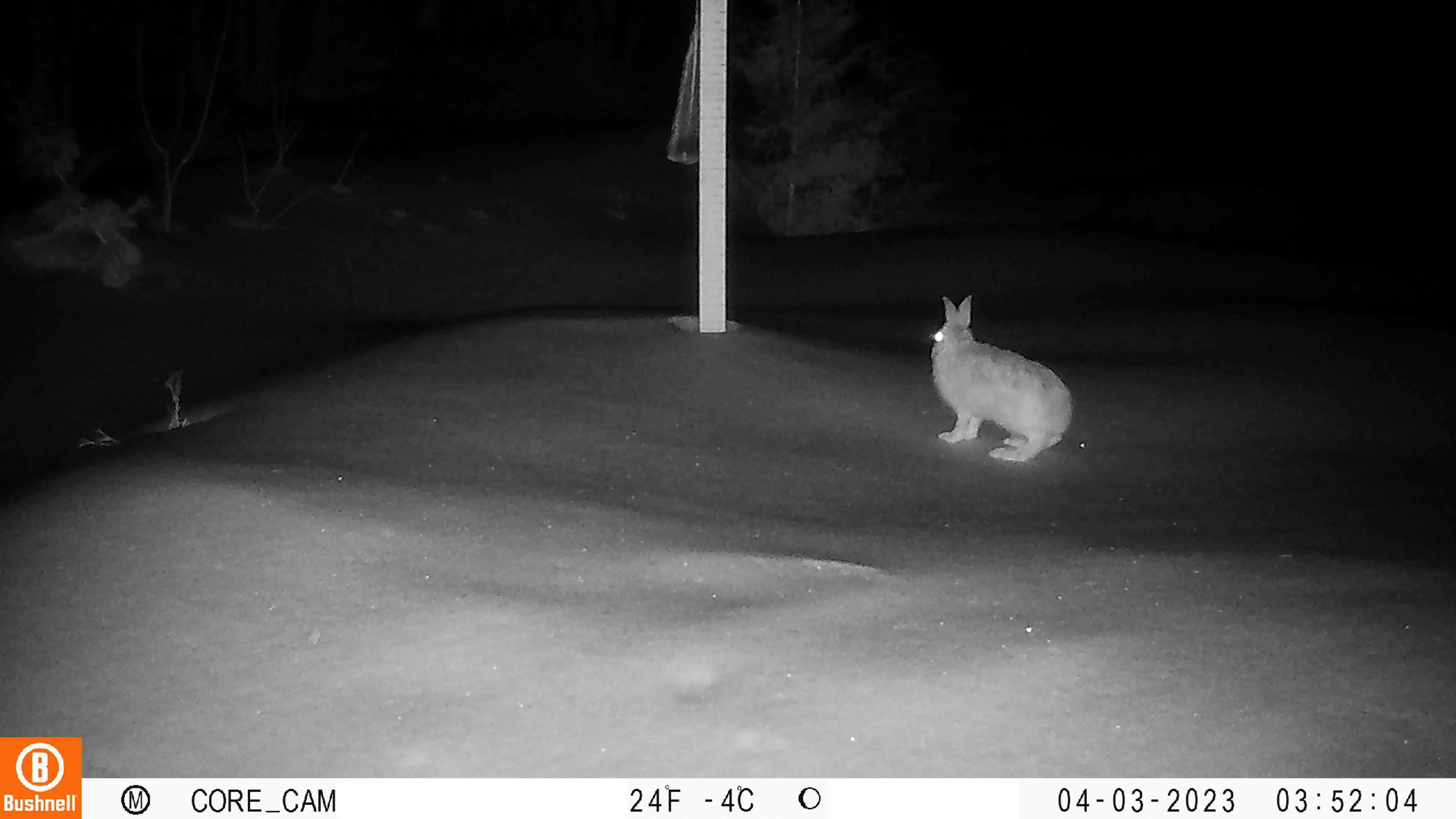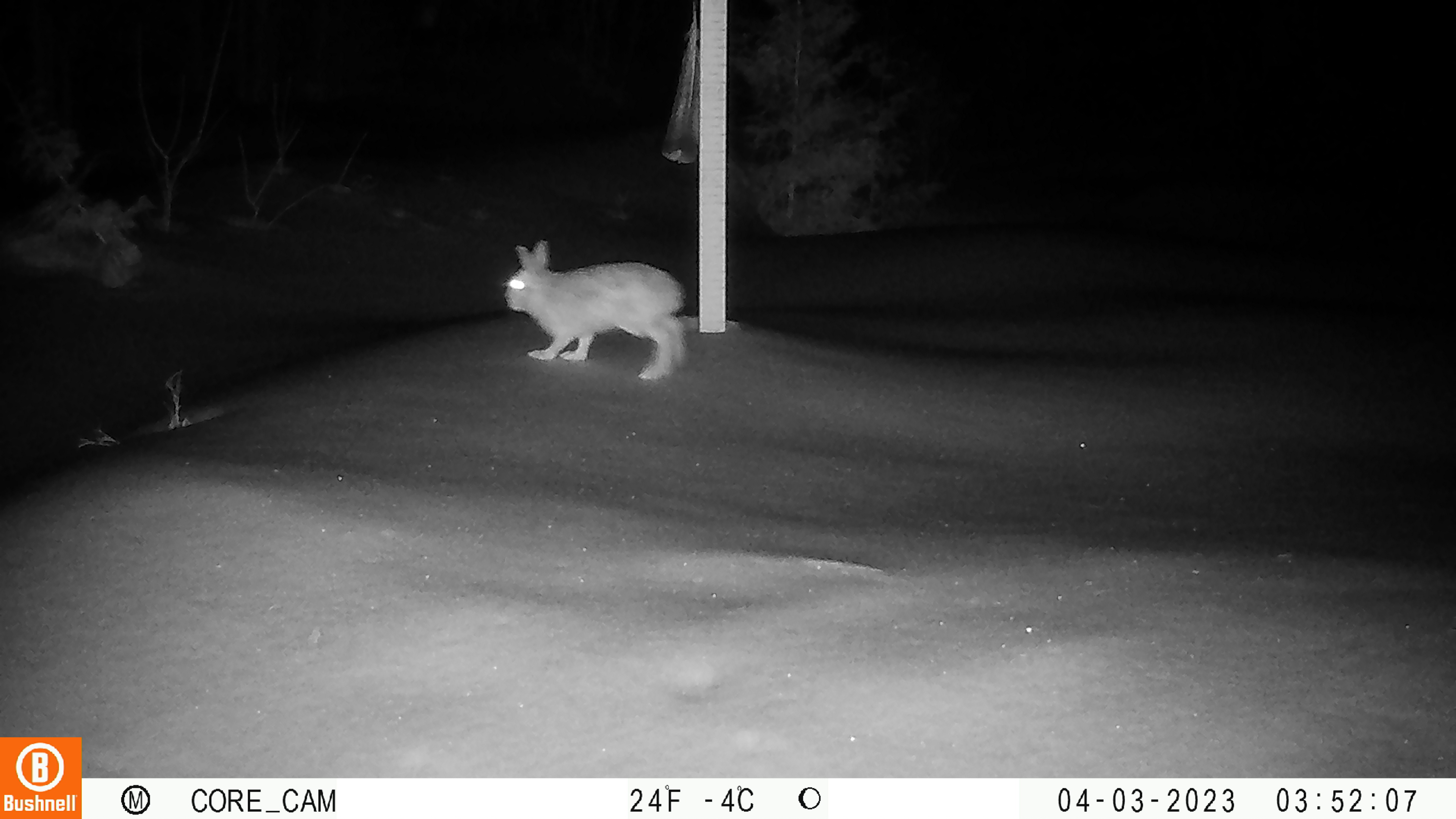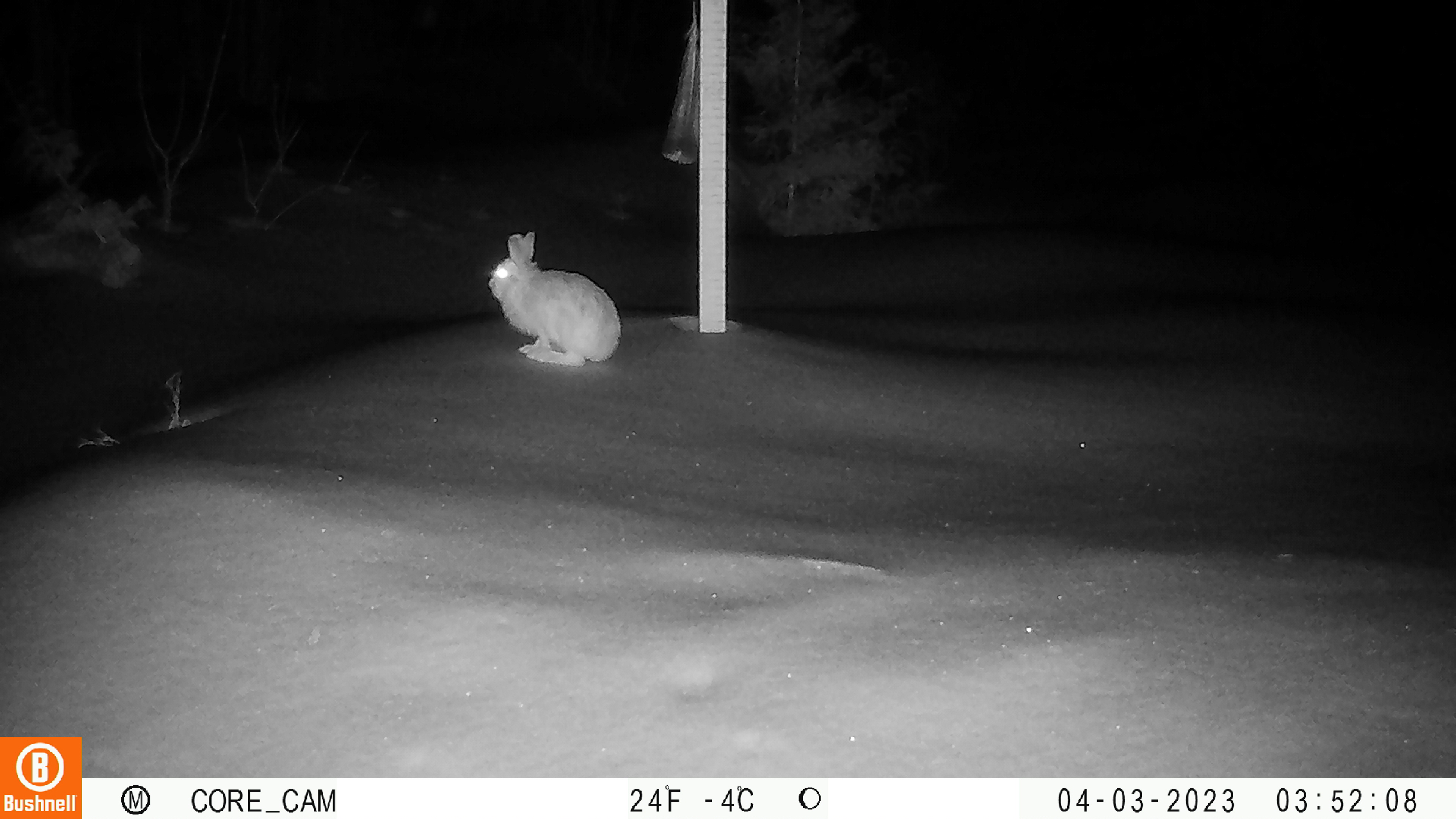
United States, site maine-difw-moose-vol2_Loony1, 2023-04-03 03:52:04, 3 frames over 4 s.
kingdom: Animalia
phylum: Chordata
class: Mammalia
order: Lagomorpha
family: Leporidae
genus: Lepus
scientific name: Lepus americanus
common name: snowshoe hare